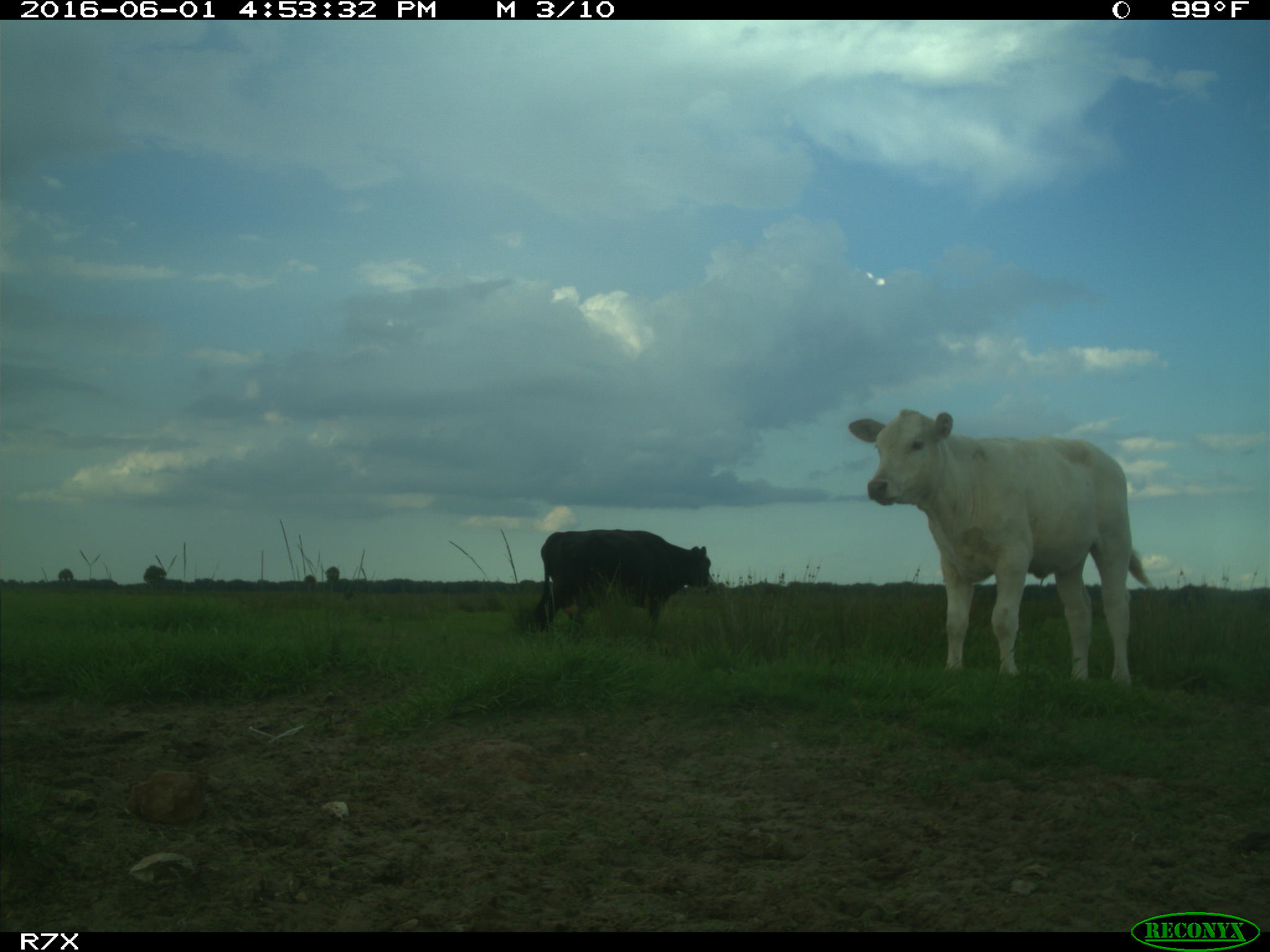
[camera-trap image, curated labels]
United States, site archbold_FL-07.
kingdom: Animalia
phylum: Chordata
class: Mammalia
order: Artiodactyla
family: Bovidae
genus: Bos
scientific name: Bos taurus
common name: domestic cow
Bos taurus (domestic cow).